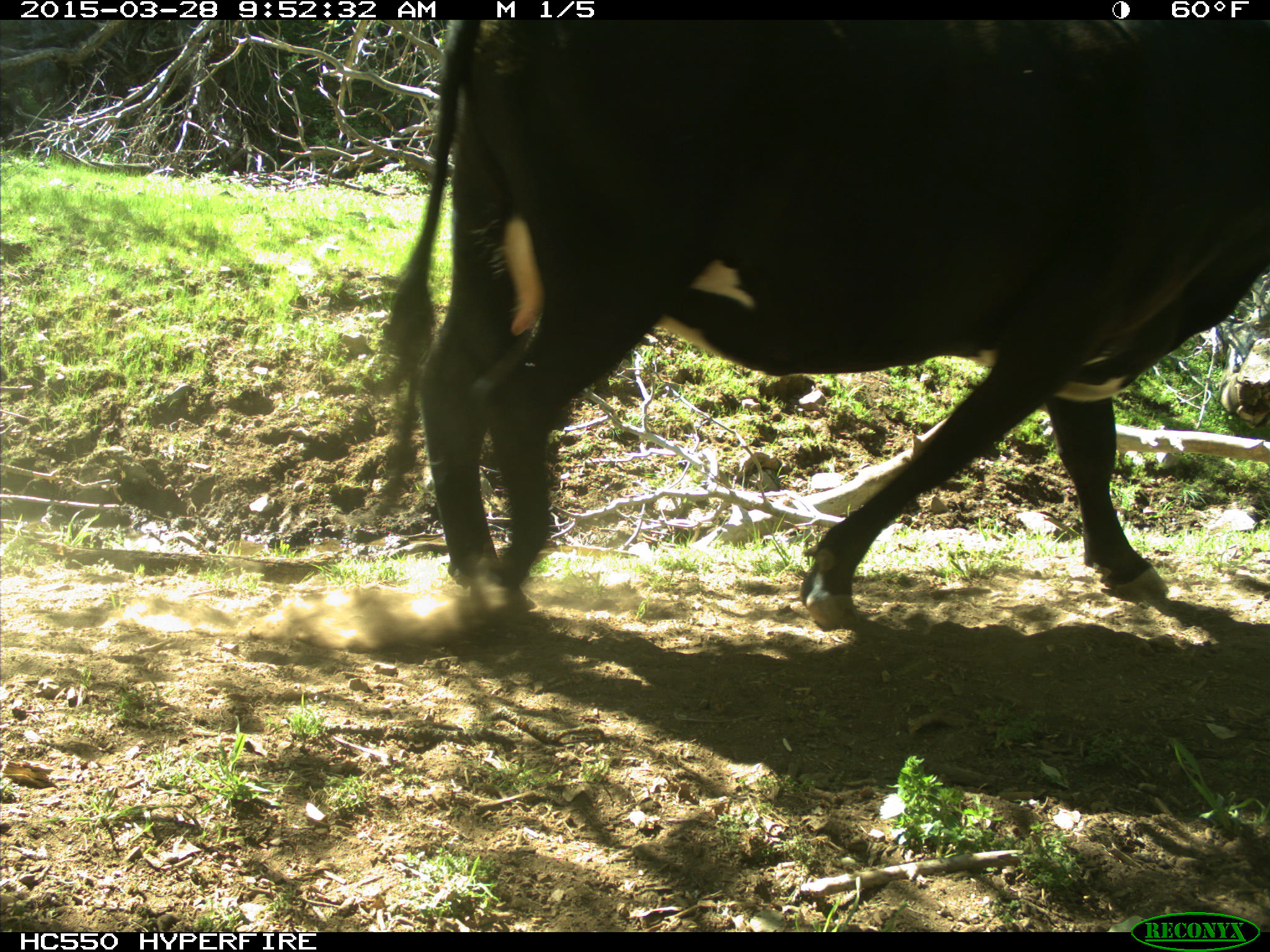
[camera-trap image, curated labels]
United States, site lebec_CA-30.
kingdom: Animalia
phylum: Chordata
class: Mammalia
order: Artiodactyla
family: Bovidae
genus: Bos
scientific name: Bos taurus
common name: domestic cow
Bos taurus (domestic cow).